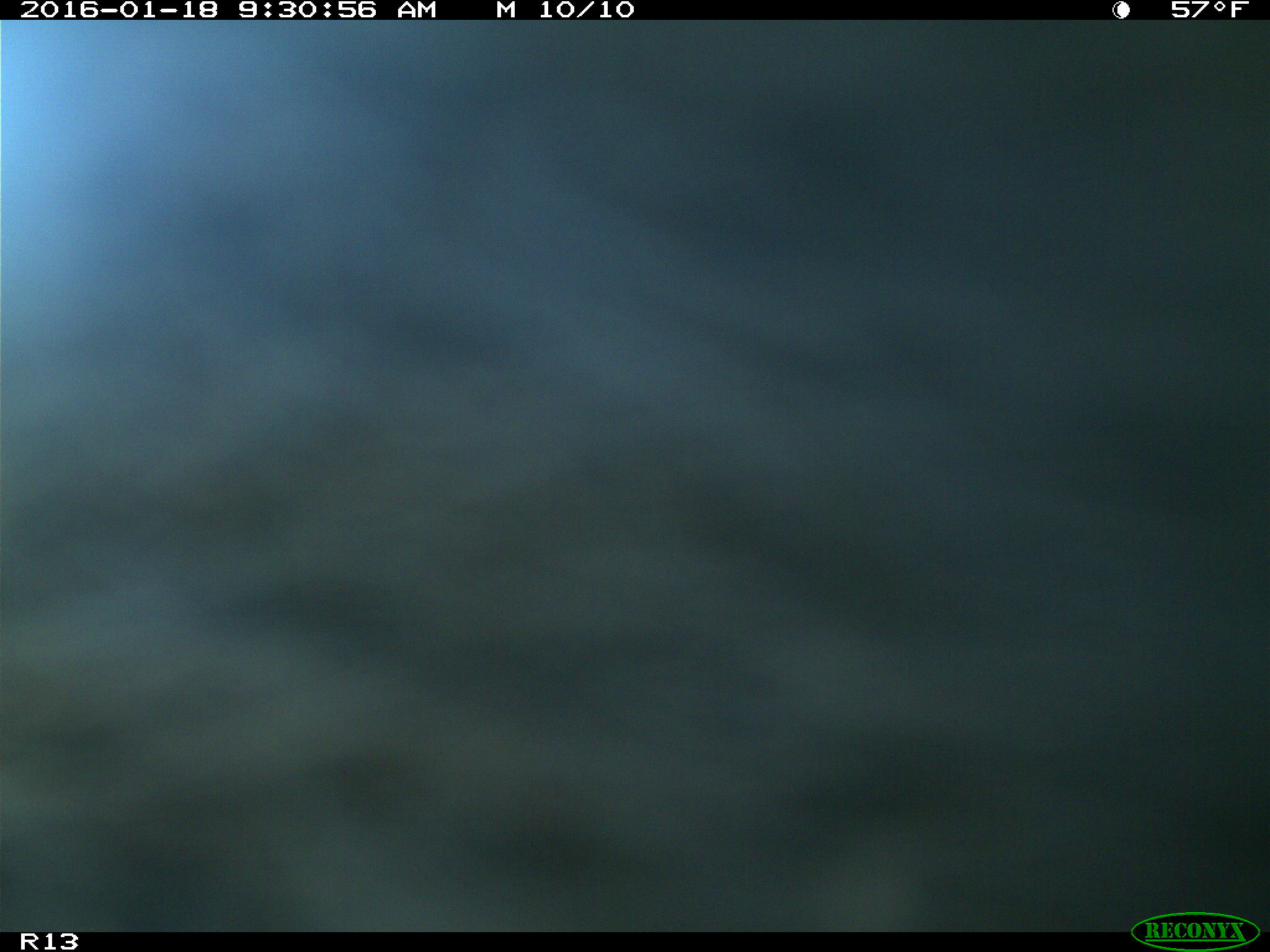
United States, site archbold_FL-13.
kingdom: Animalia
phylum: Chordata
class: Mammalia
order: Artiodactyla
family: Bovidae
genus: Bos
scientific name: Bos taurus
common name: domestic cow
Bos taurus (domestic cow).